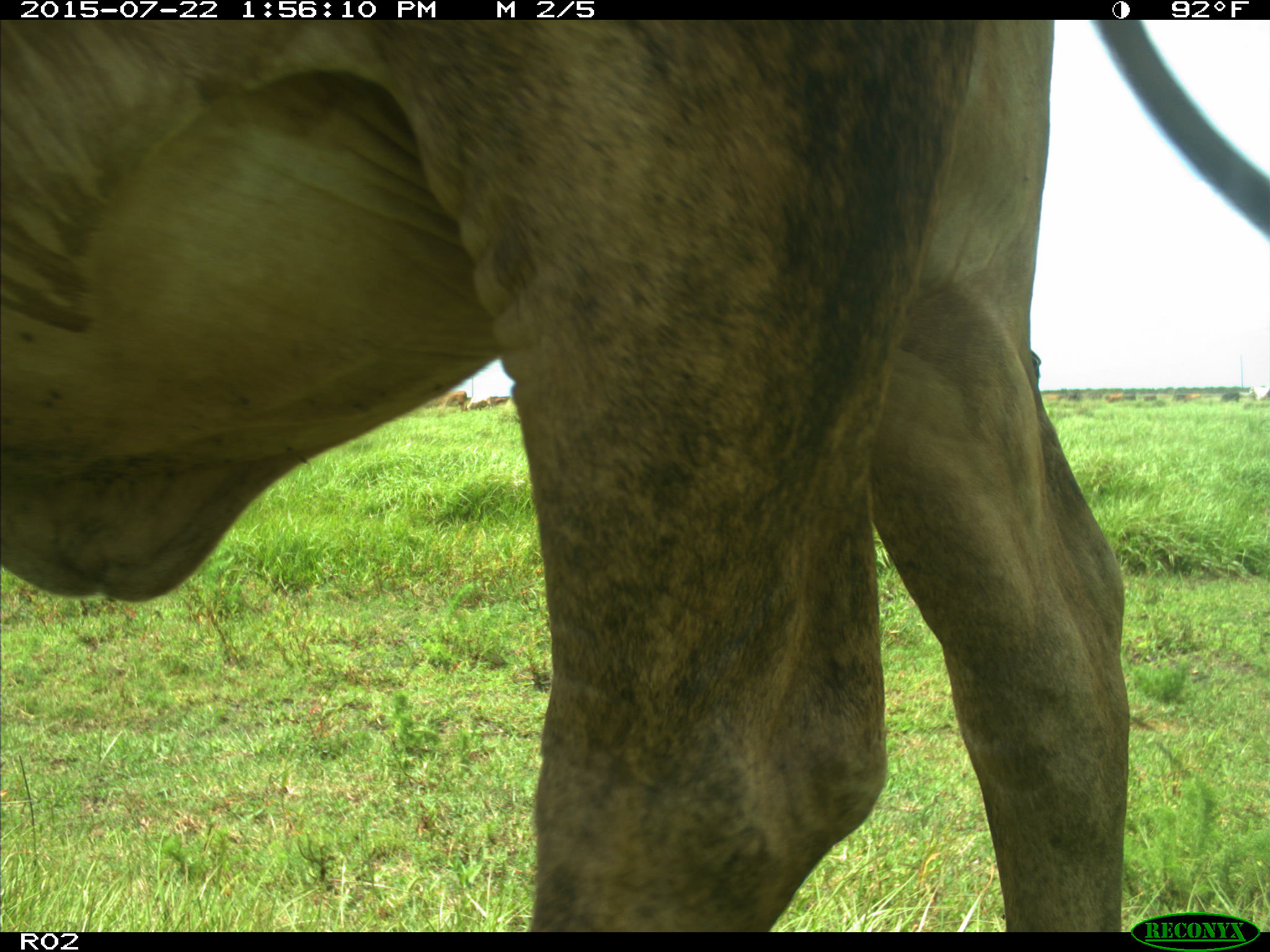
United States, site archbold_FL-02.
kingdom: Animalia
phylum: Chordata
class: Mammalia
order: Artiodactyla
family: Bovidae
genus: Bos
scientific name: Bos taurus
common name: domestic cow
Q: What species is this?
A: Bos taurus (domestic cow).